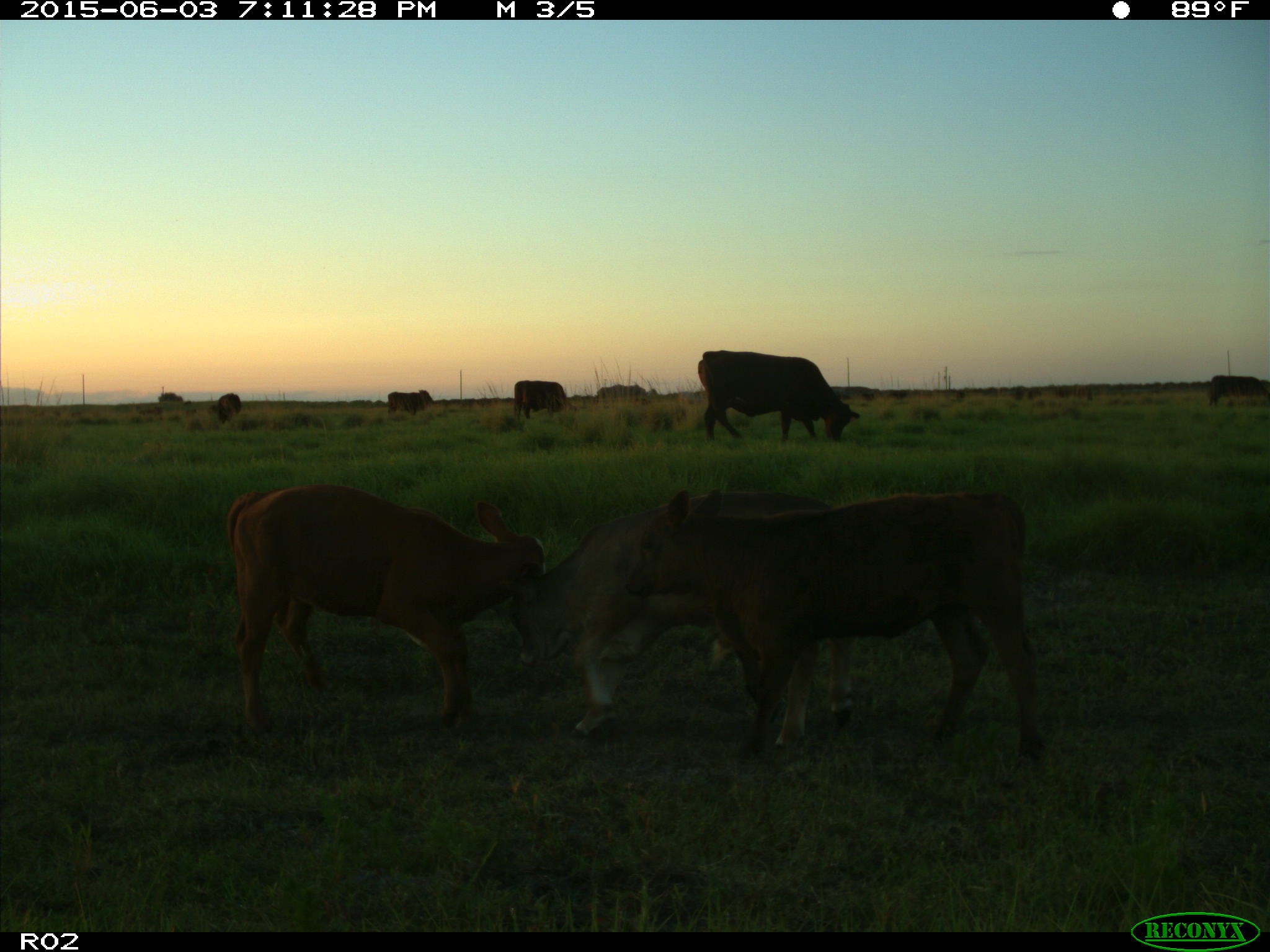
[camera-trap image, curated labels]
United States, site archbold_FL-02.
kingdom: Animalia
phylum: Chordata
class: Mammalia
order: Artiodactyla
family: Bovidae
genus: Bos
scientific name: Bos taurus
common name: domestic cow